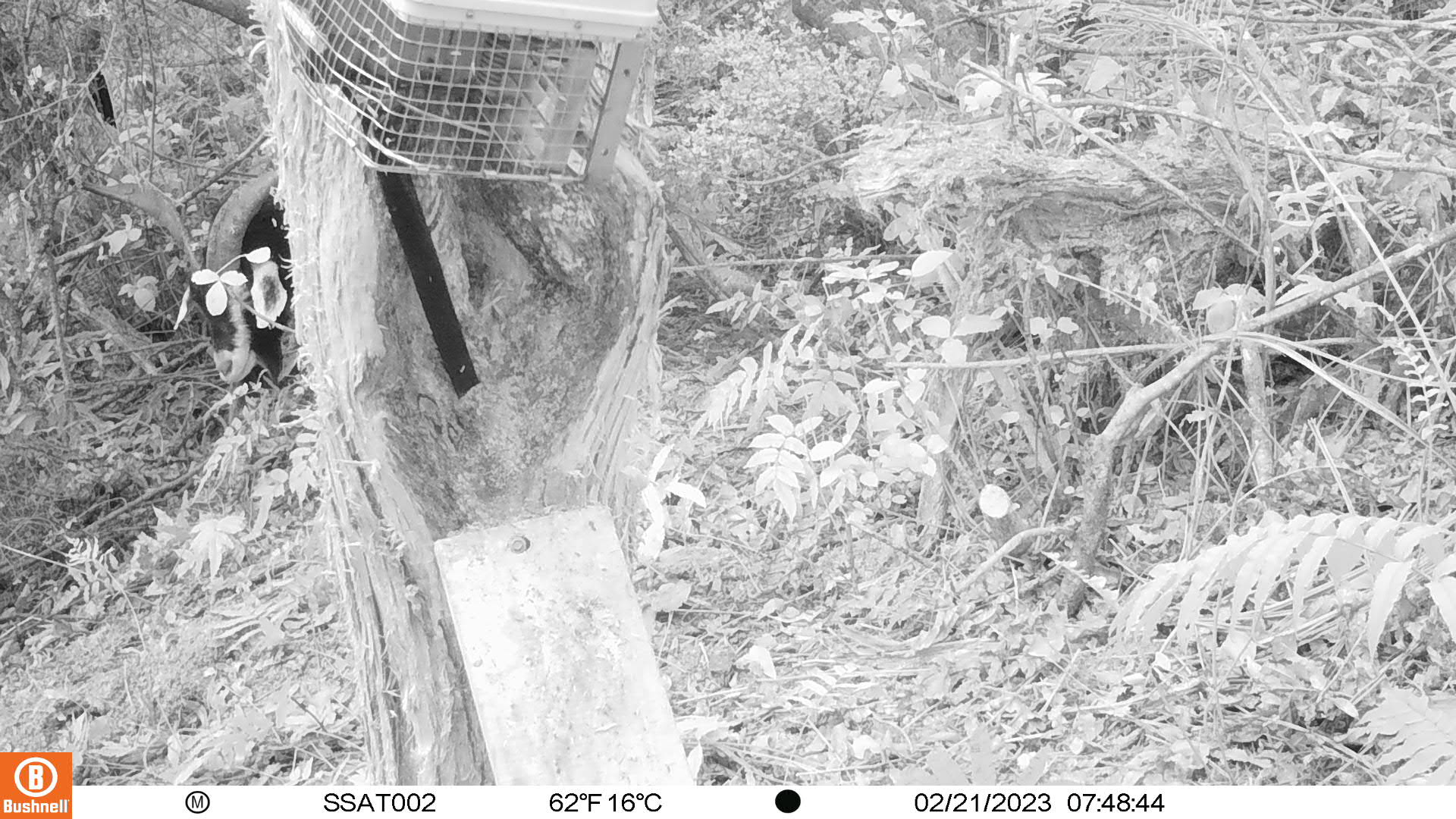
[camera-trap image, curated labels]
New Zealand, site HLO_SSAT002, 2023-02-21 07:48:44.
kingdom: Animalia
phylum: Chordata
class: Mammalia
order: Artiodactyla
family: Bovidae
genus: Capra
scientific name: Capra hircus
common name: goat